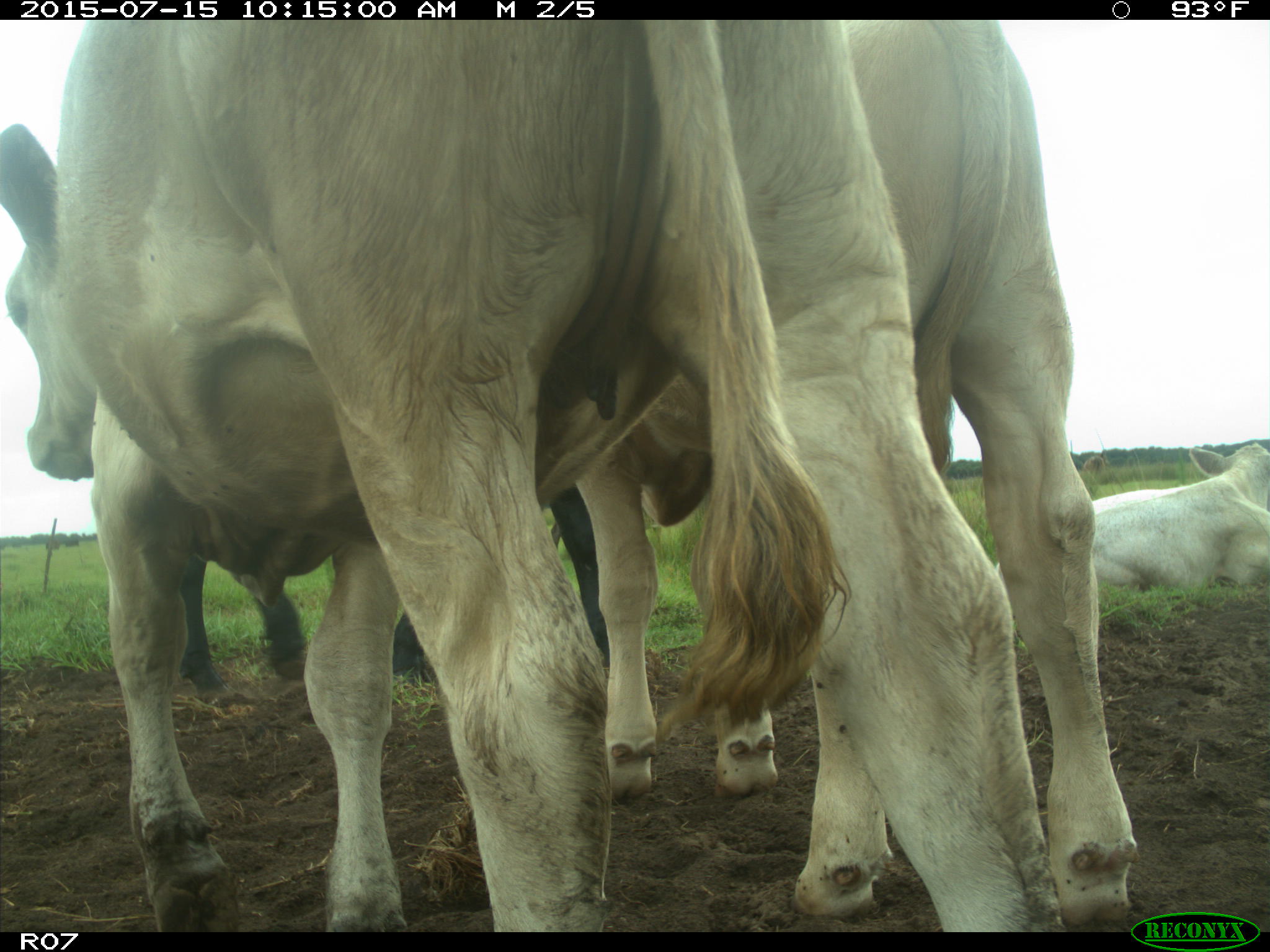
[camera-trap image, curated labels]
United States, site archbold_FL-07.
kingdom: Animalia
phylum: Chordata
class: Mammalia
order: Artiodactyla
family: Bovidae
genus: Bos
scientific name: Bos taurus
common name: domestic cow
Bos taurus (domestic cow).